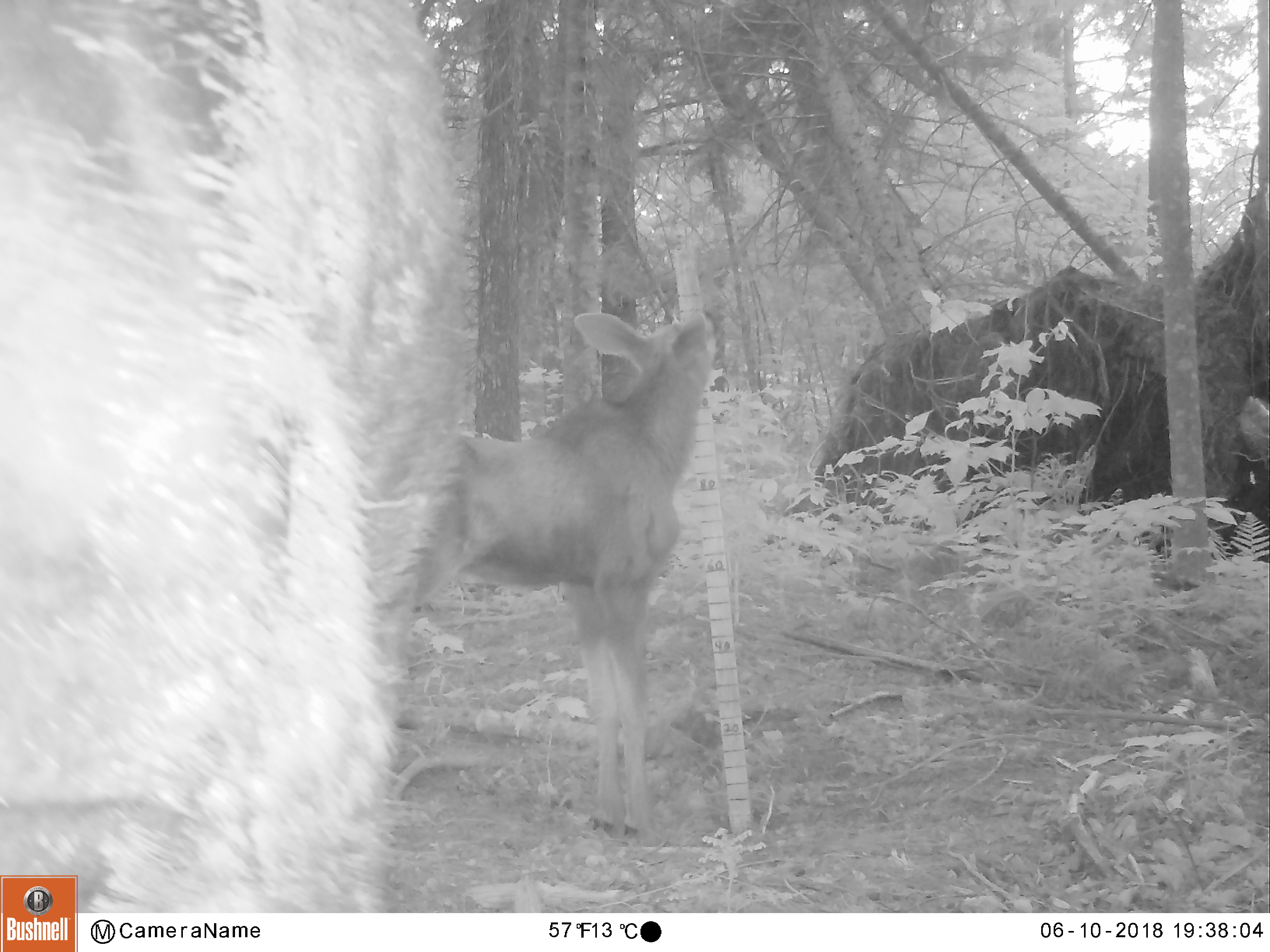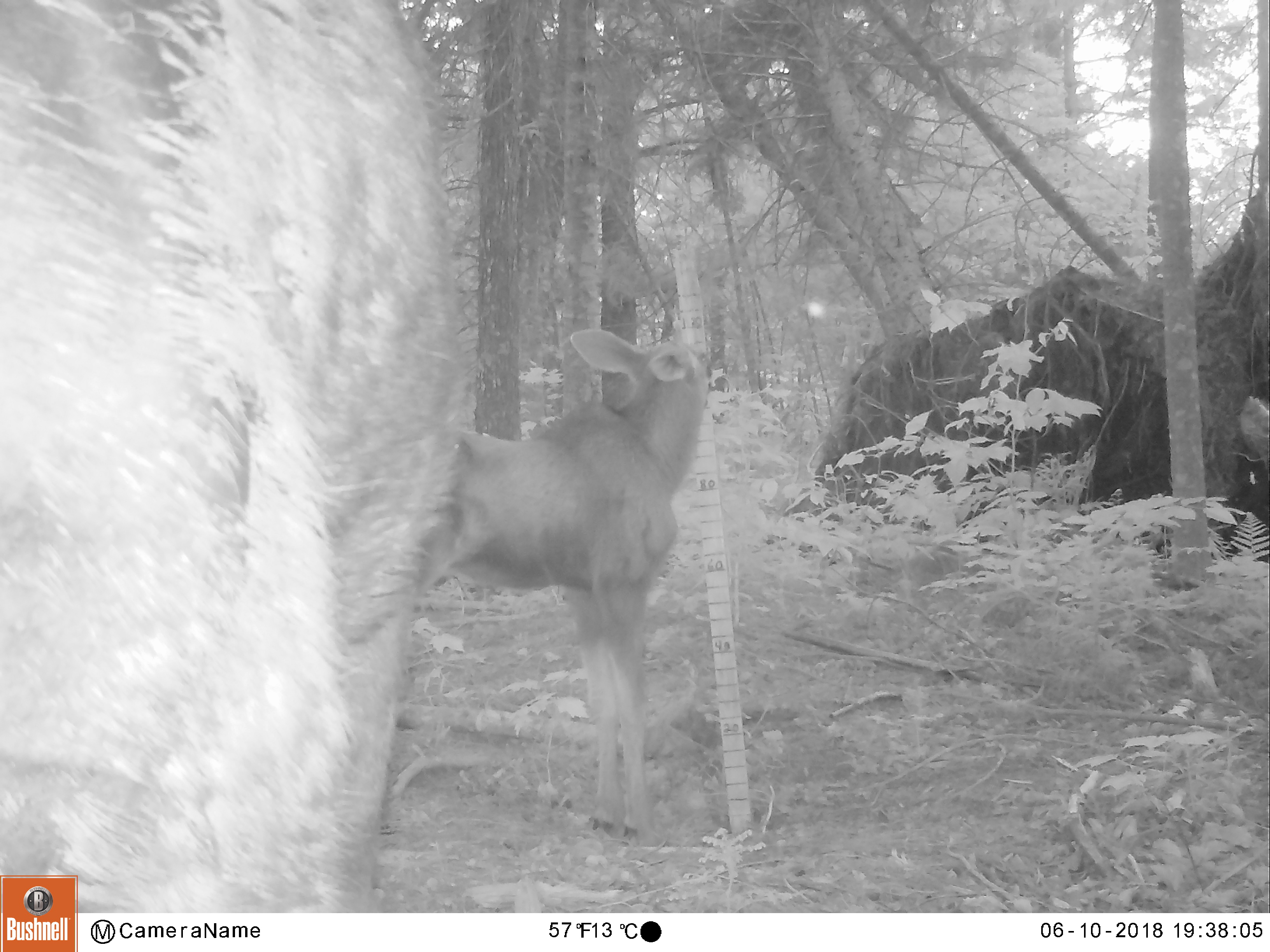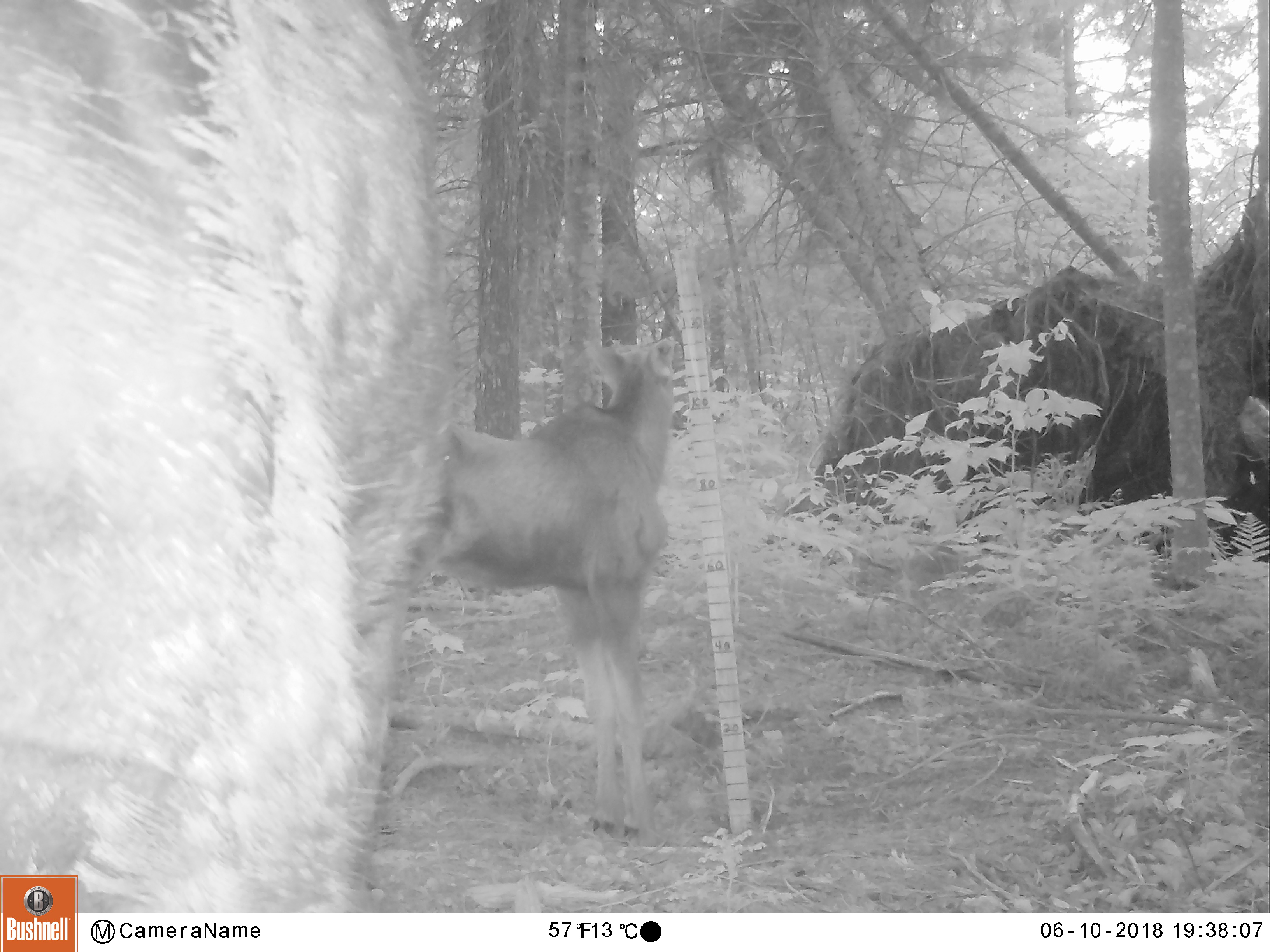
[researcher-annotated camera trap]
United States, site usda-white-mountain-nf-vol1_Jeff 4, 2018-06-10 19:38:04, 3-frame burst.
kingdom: Animalia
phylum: Chordata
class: Mammalia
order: Artiodactyla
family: Cervidae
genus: Alces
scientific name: Alces alces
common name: moose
Moose (Alces alces).